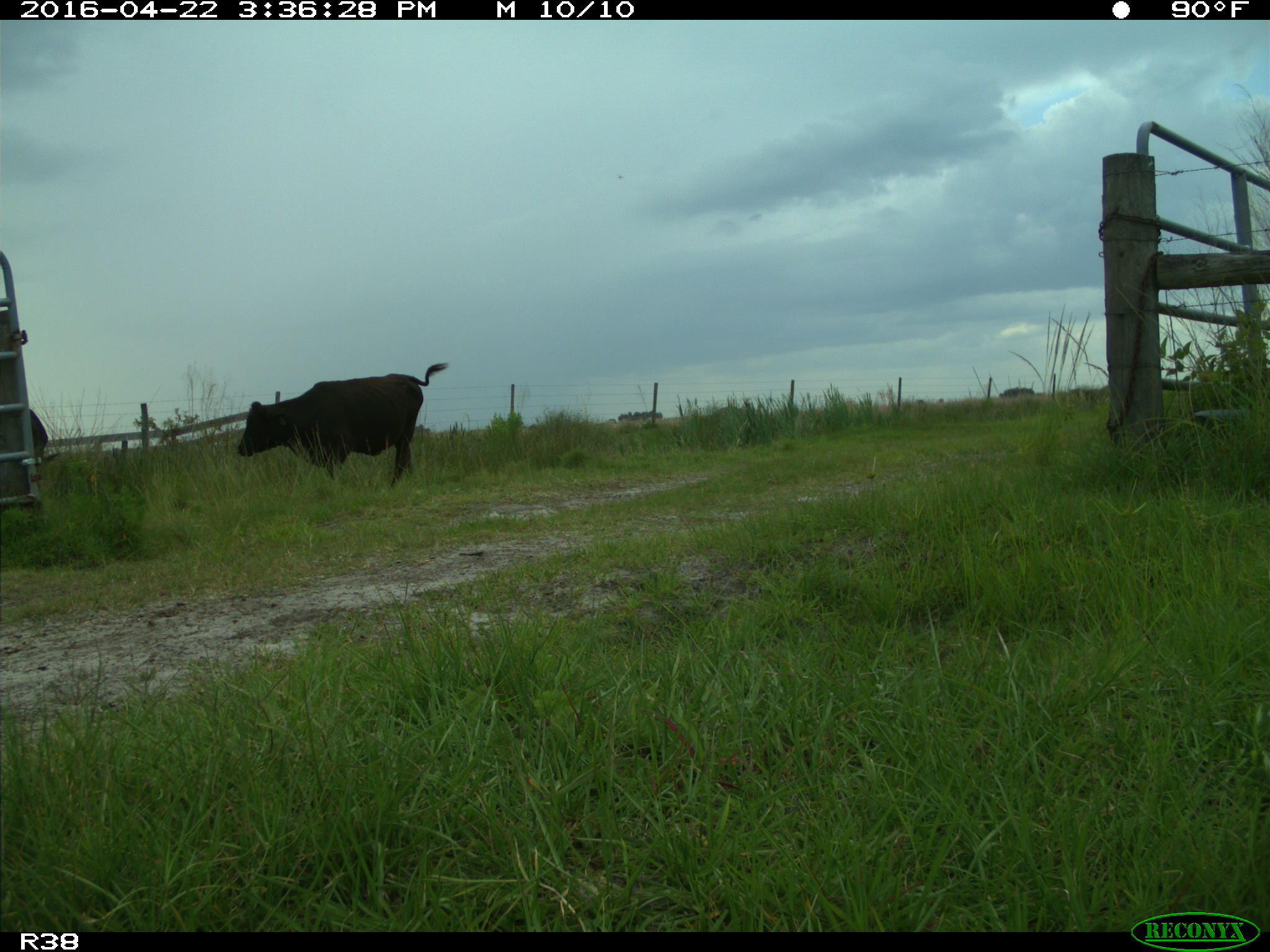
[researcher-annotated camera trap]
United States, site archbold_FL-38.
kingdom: Animalia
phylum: Chordata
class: Mammalia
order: Artiodactyla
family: Bovidae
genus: Bos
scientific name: Bos taurus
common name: domestic cow